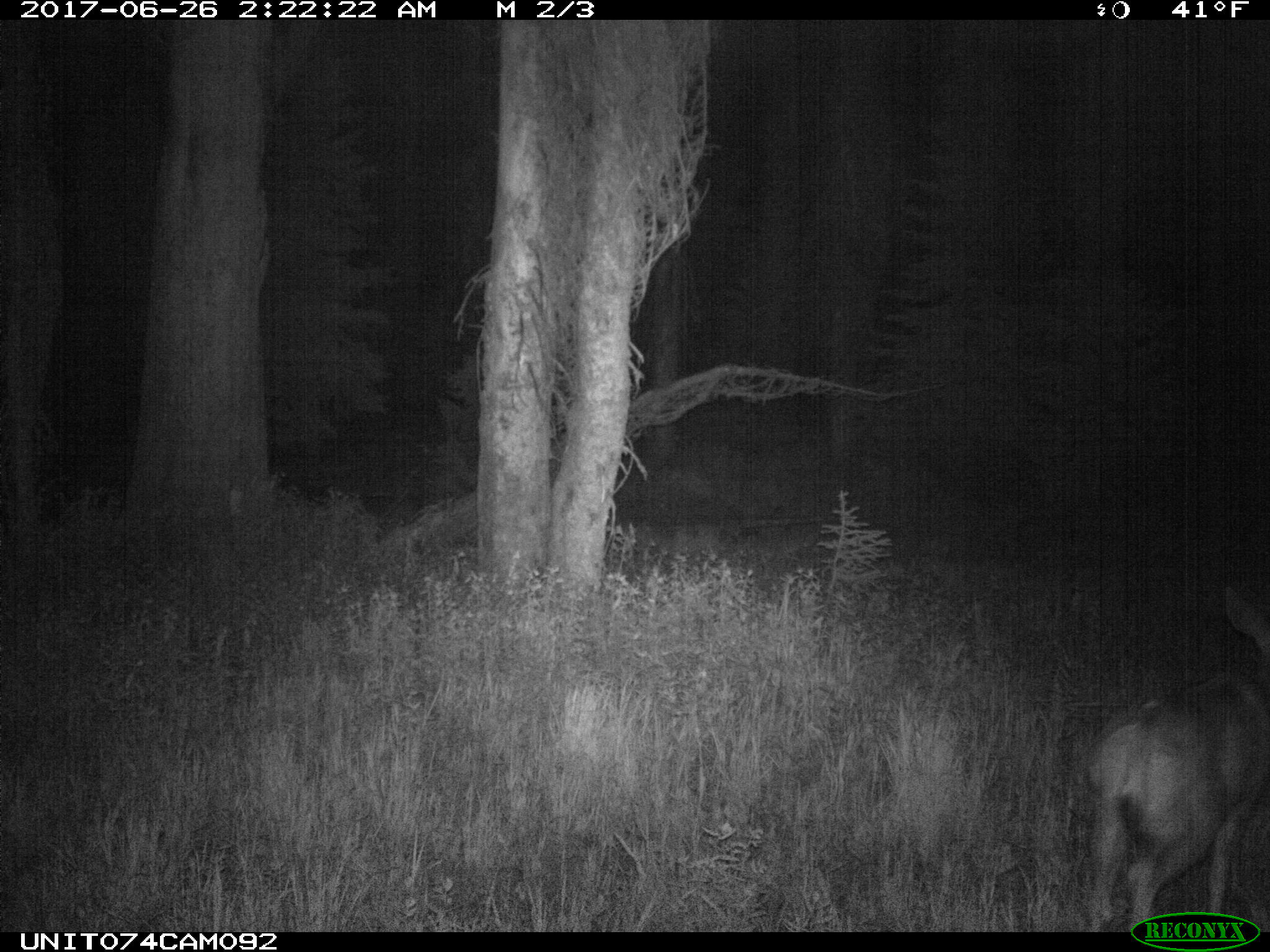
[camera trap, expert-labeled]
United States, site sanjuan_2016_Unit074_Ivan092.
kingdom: Animalia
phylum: Chordata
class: Mammalia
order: Artiodactyla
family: Cervidae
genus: Odocoileus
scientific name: Odocoileus hemionus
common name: mule deer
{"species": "Odocoileus hemionus (mule deer)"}